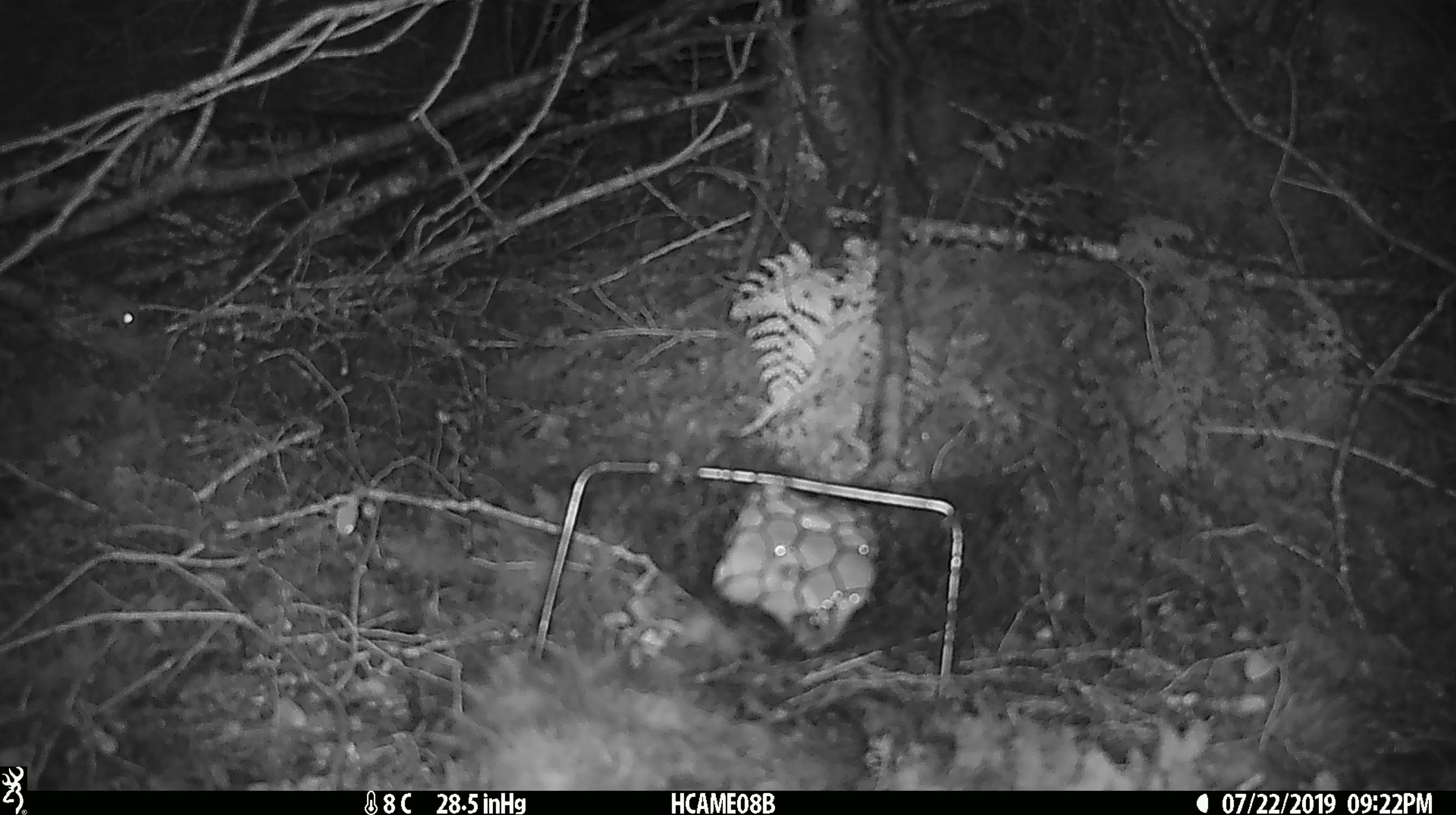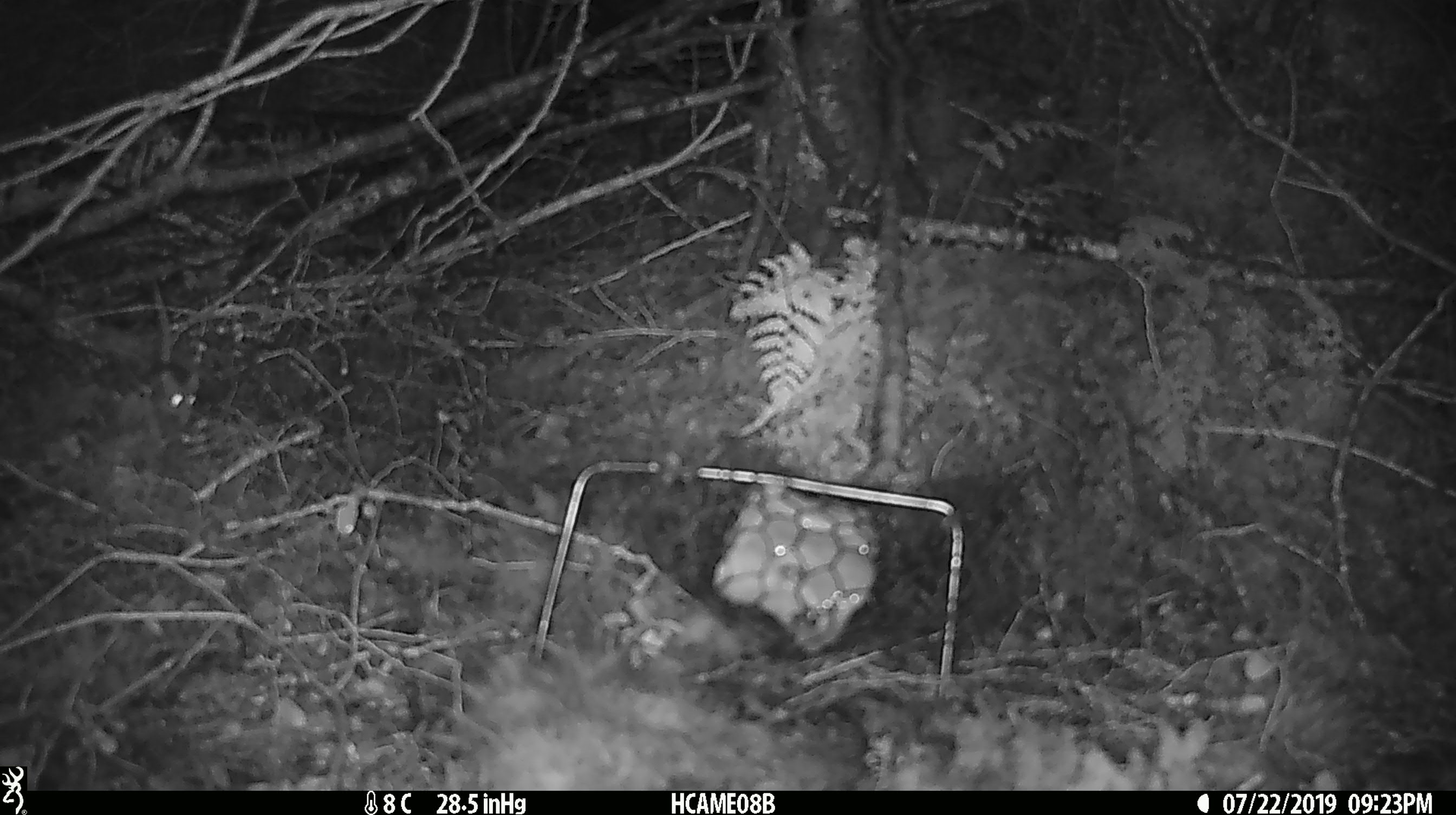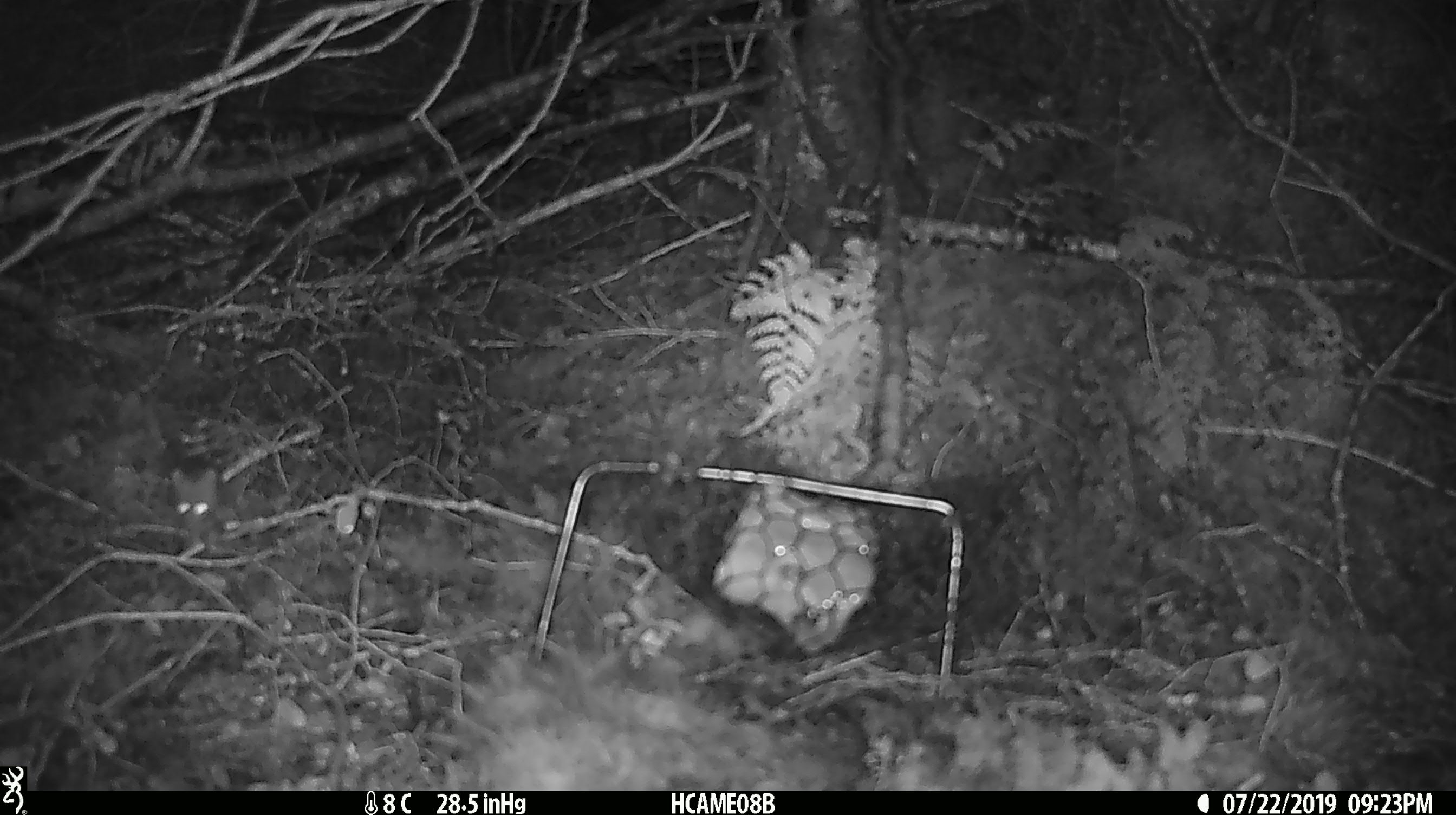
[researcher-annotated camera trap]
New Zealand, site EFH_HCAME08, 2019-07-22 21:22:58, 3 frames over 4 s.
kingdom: Animalia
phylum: Chordata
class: Mammalia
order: Rodentia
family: Muridae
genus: Mus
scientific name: Mus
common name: mouse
Mouse (Mus).